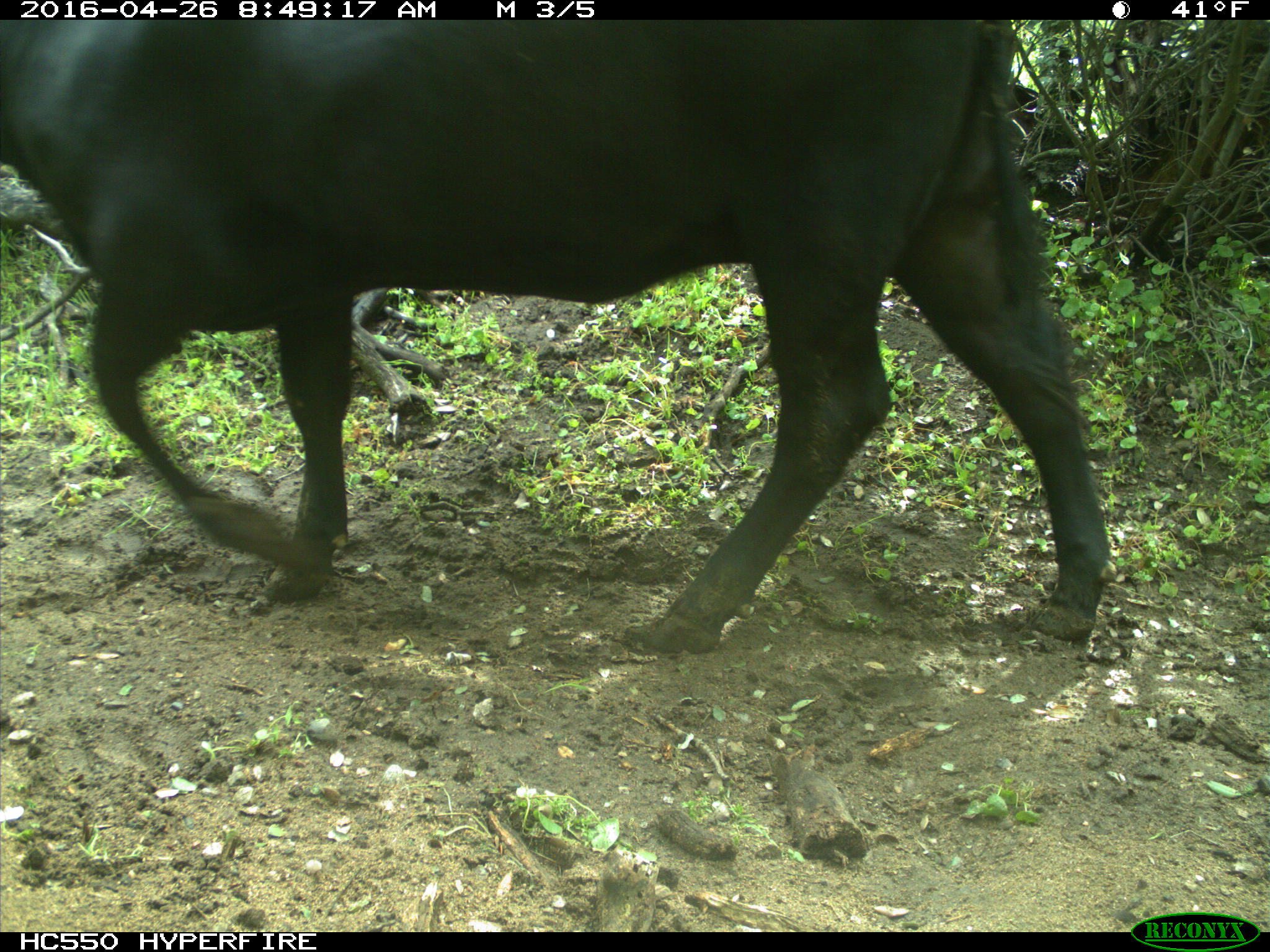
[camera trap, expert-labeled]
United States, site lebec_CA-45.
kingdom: Animalia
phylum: Chordata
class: Mammalia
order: Artiodactyla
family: Bovidae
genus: Bos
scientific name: Bos taurus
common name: domestic cow